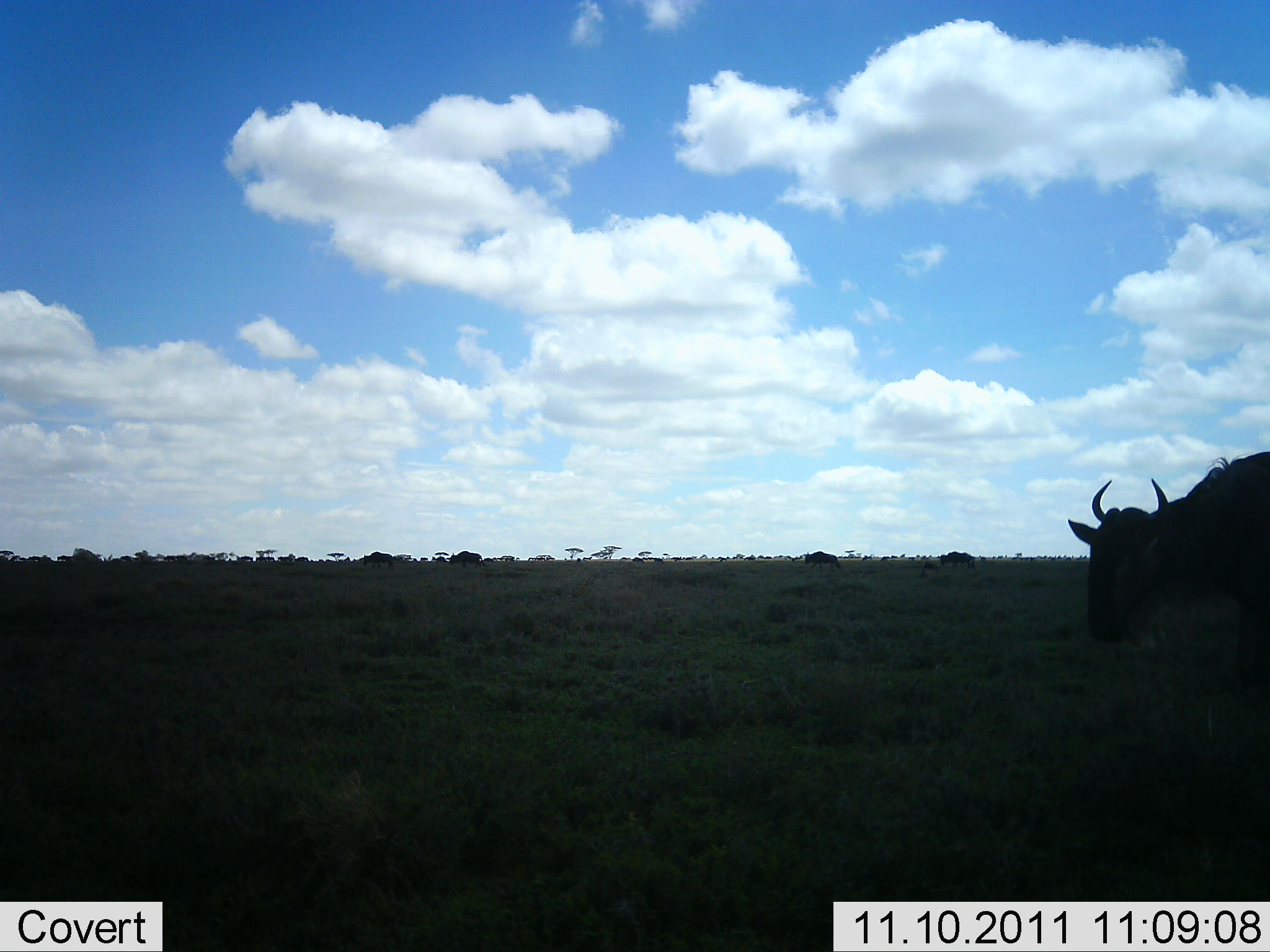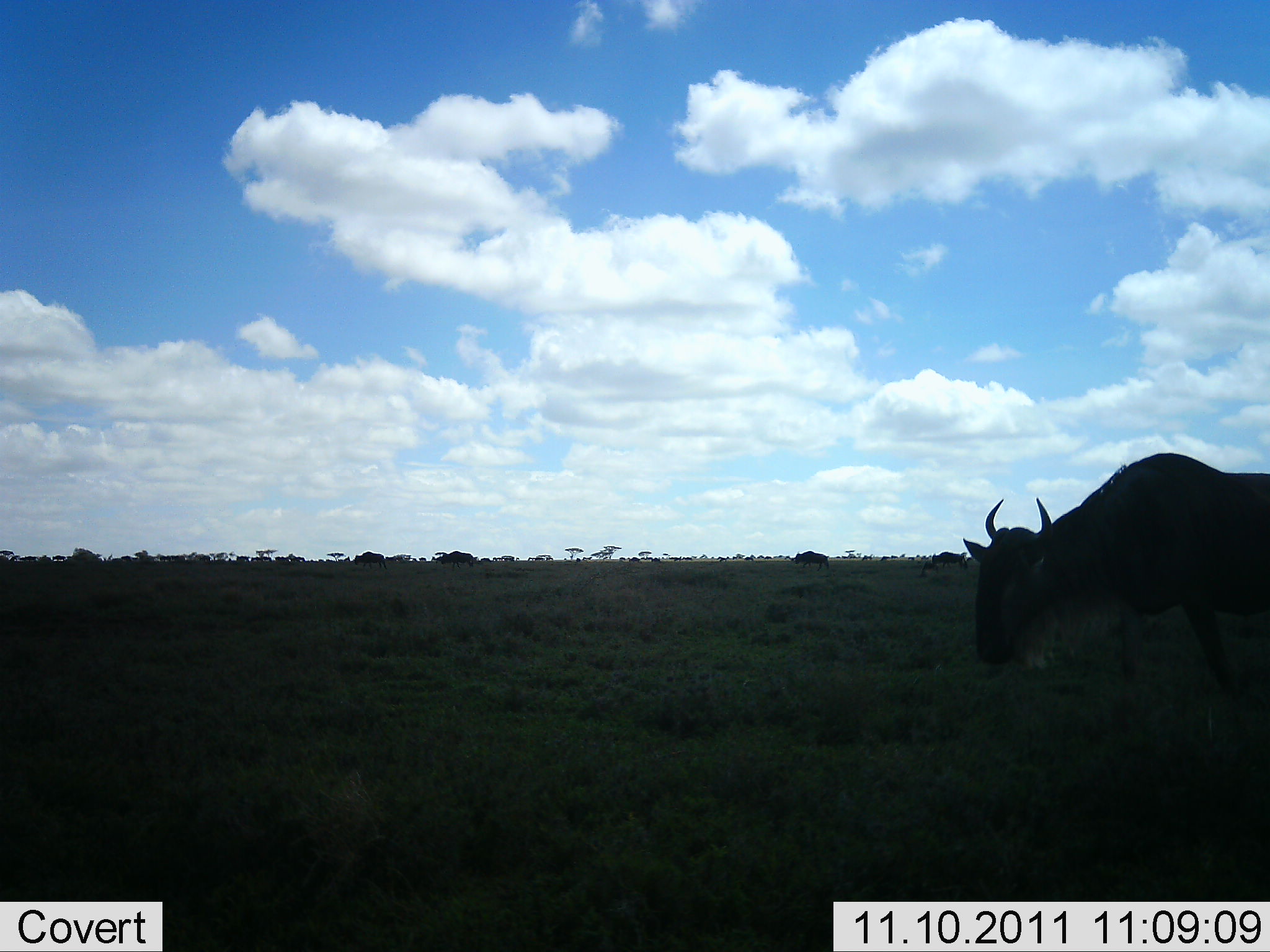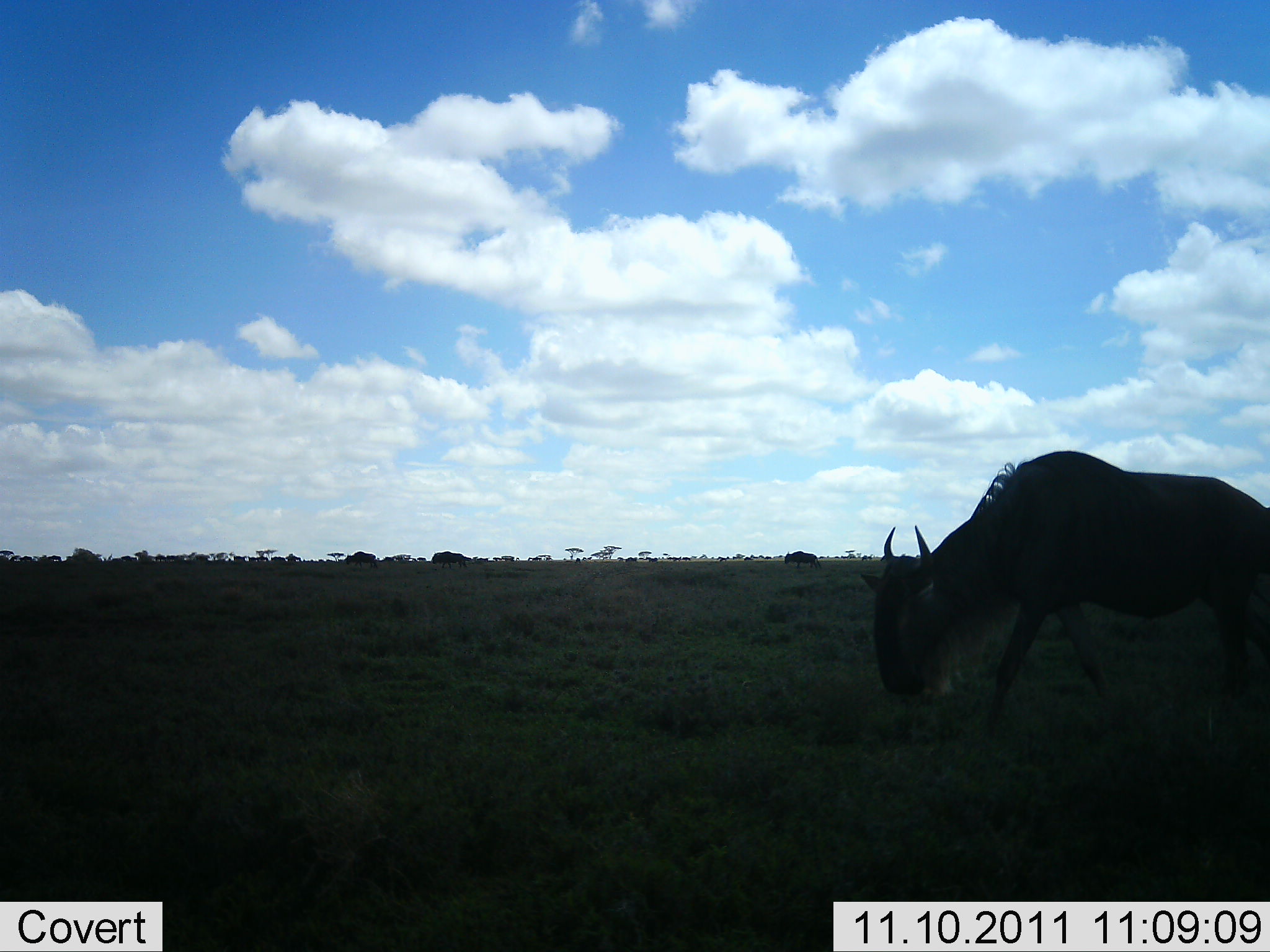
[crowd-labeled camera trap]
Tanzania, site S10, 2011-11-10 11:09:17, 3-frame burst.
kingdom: Animalia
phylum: Chordata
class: Mammalia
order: Artiodactyla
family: Bovidae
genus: Connochaetes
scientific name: Connochaetes taurinus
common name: blue wildebeest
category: wildebeest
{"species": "wildebeest (blue wildebeest) (Connochaetes taurinus)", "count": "11-50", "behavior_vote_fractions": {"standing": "55%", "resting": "0%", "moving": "64%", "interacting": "0%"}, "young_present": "0%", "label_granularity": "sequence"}